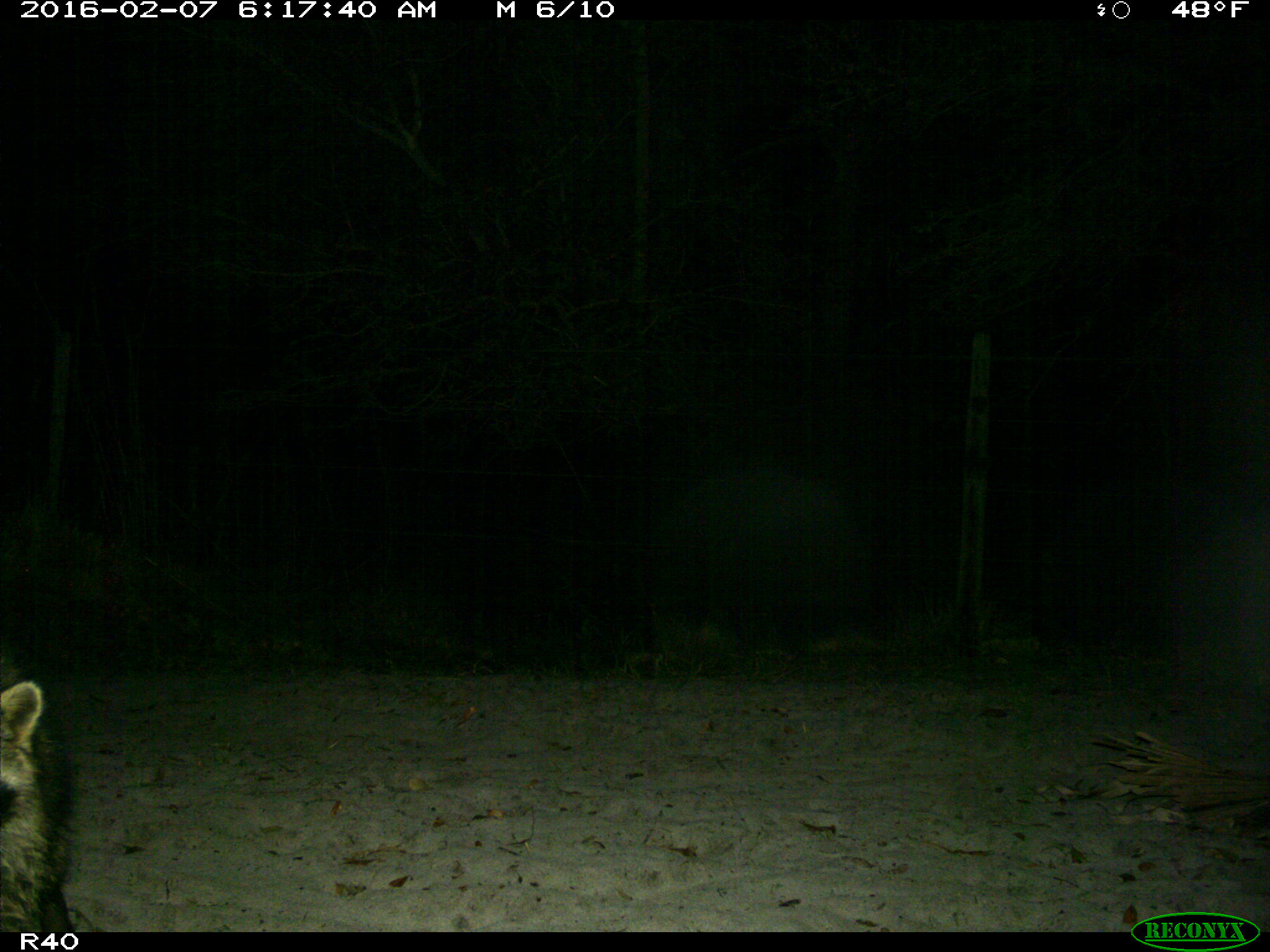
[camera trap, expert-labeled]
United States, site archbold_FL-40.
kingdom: Animalia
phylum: Chordata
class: Mammalia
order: Carnivora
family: Procyonidae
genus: Procyon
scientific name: Procyon lotor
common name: common raccoon